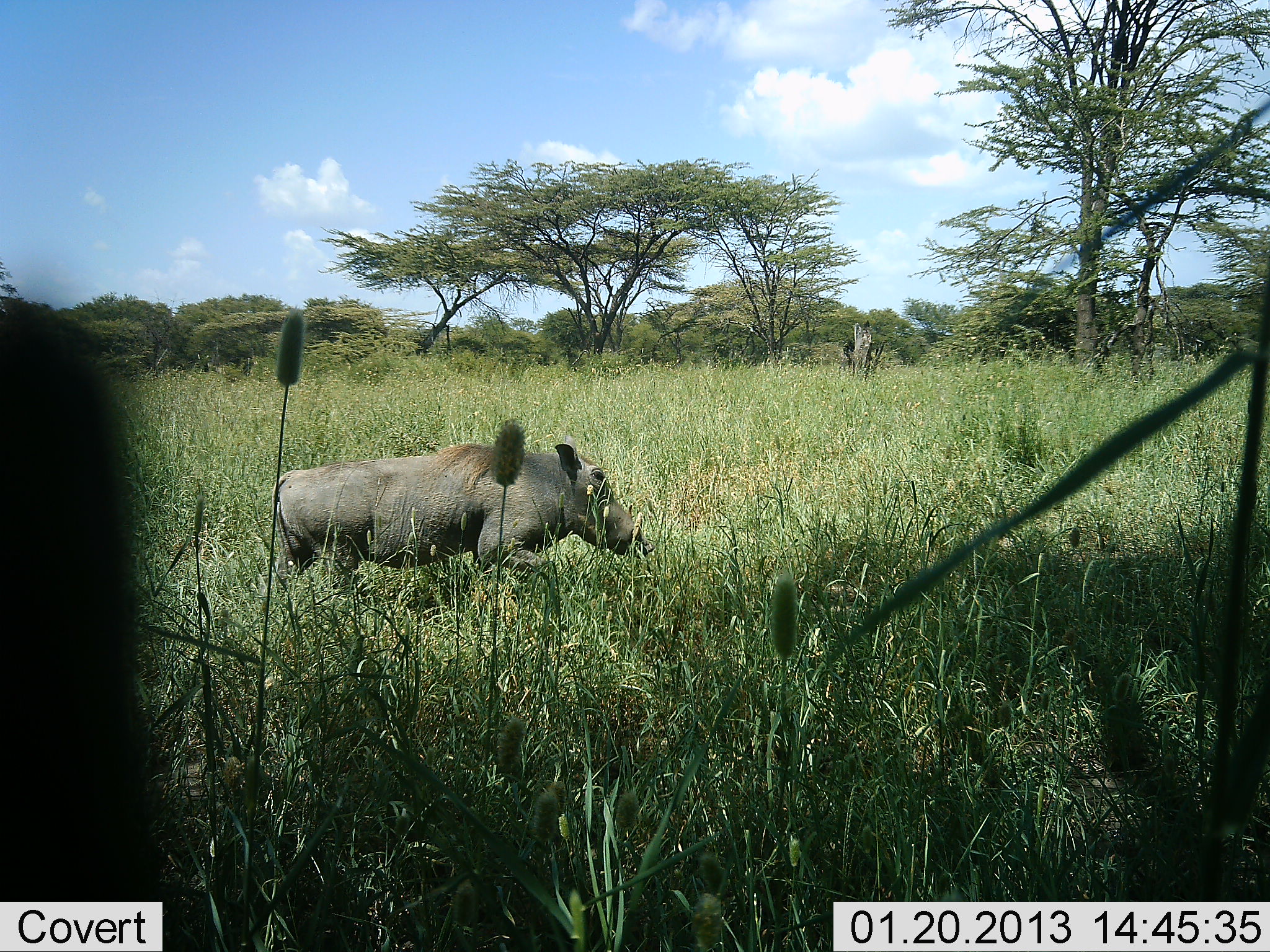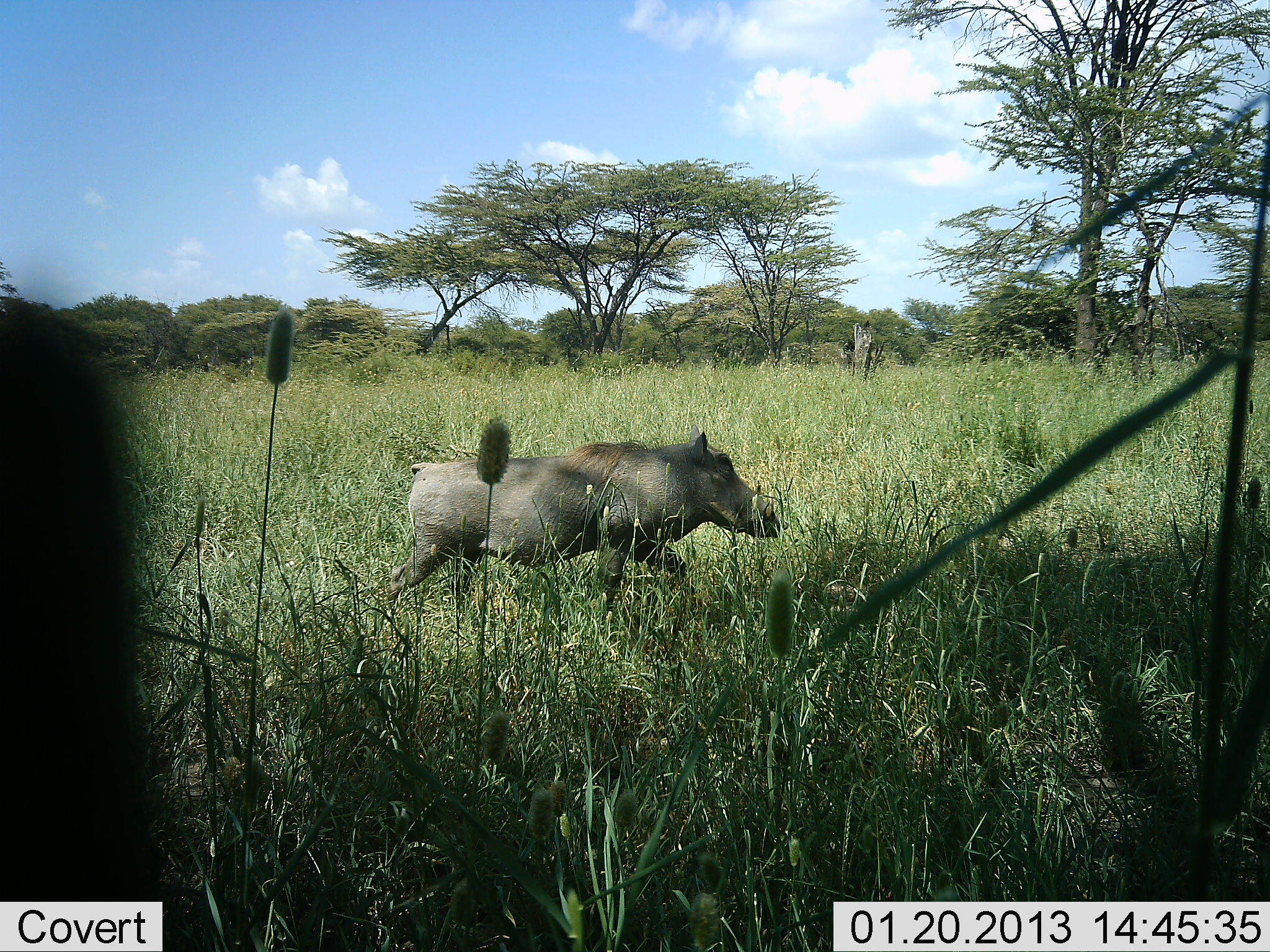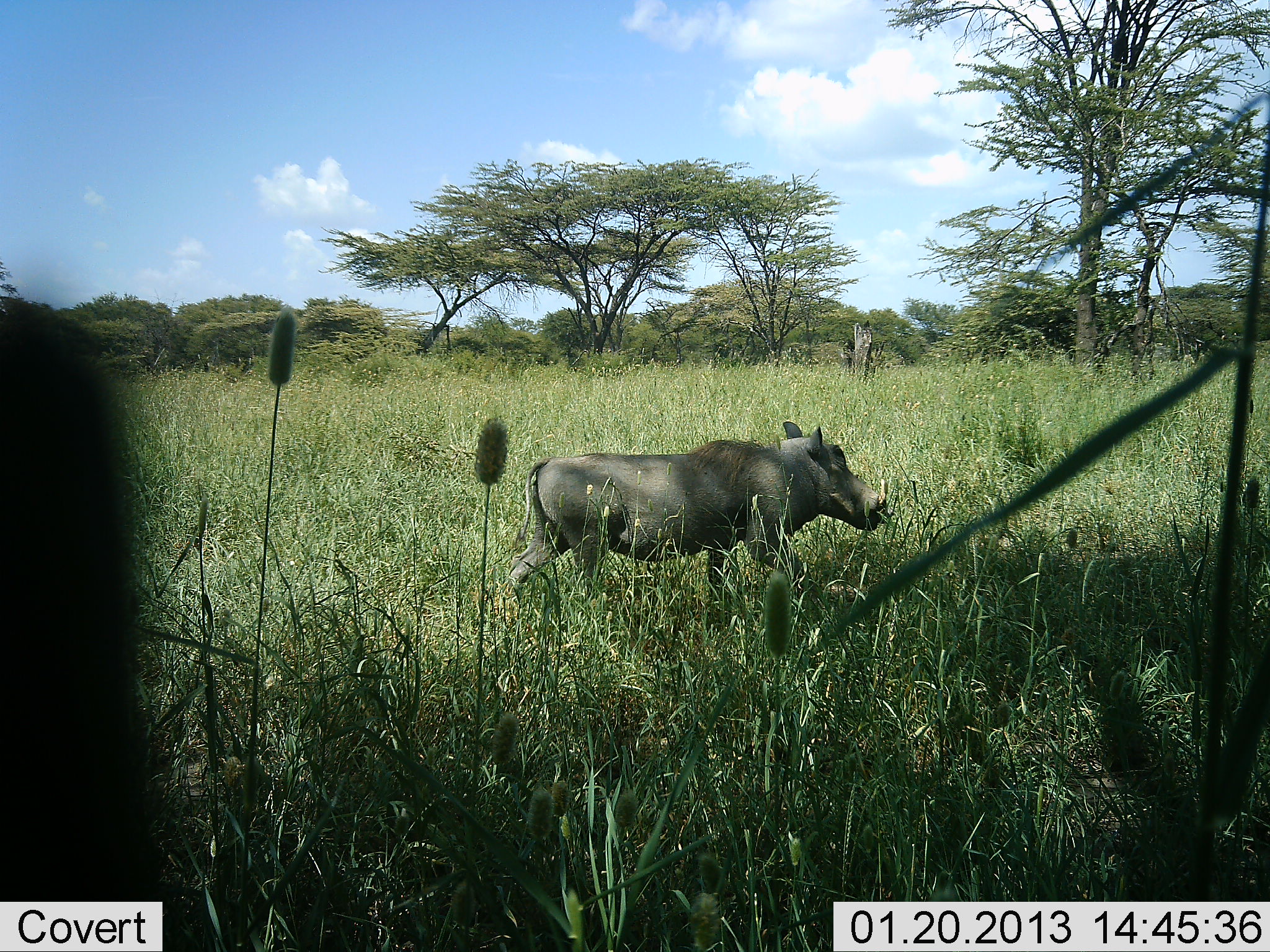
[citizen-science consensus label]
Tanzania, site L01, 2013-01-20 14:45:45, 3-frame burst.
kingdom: Animalia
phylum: Chordata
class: Mammalia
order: Artiodactyla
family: Suidae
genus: Phacochoerus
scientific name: Phacochoerus africanus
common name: warthog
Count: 1.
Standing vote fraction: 2%.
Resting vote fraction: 0%.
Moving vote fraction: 100%.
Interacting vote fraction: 0%.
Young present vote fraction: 0%.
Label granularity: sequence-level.